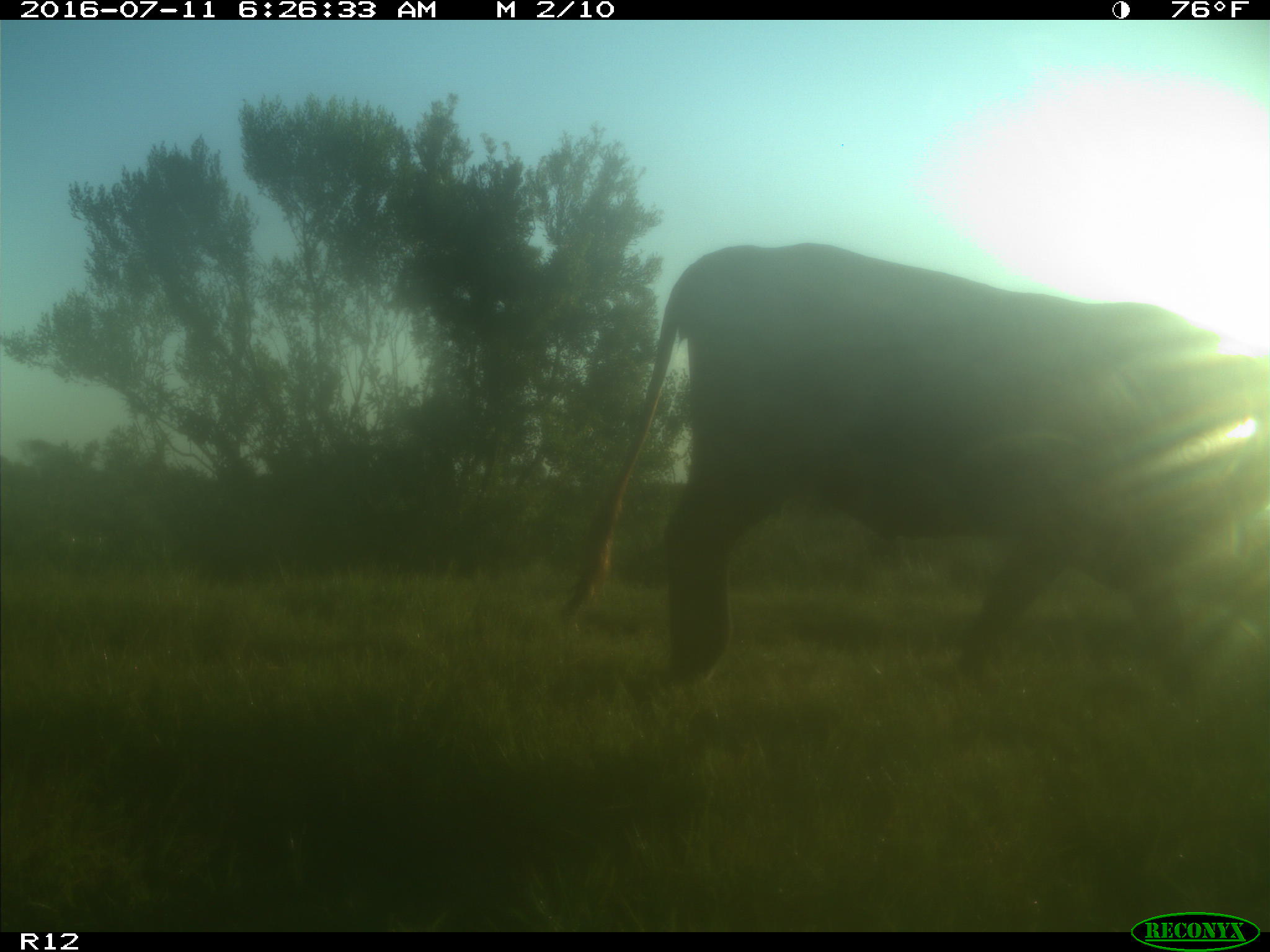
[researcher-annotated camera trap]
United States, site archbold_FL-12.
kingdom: Animalia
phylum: Chordata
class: Mammalia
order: Artiodactyla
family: Bovidae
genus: Bos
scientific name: Bos taurus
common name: domestic cow